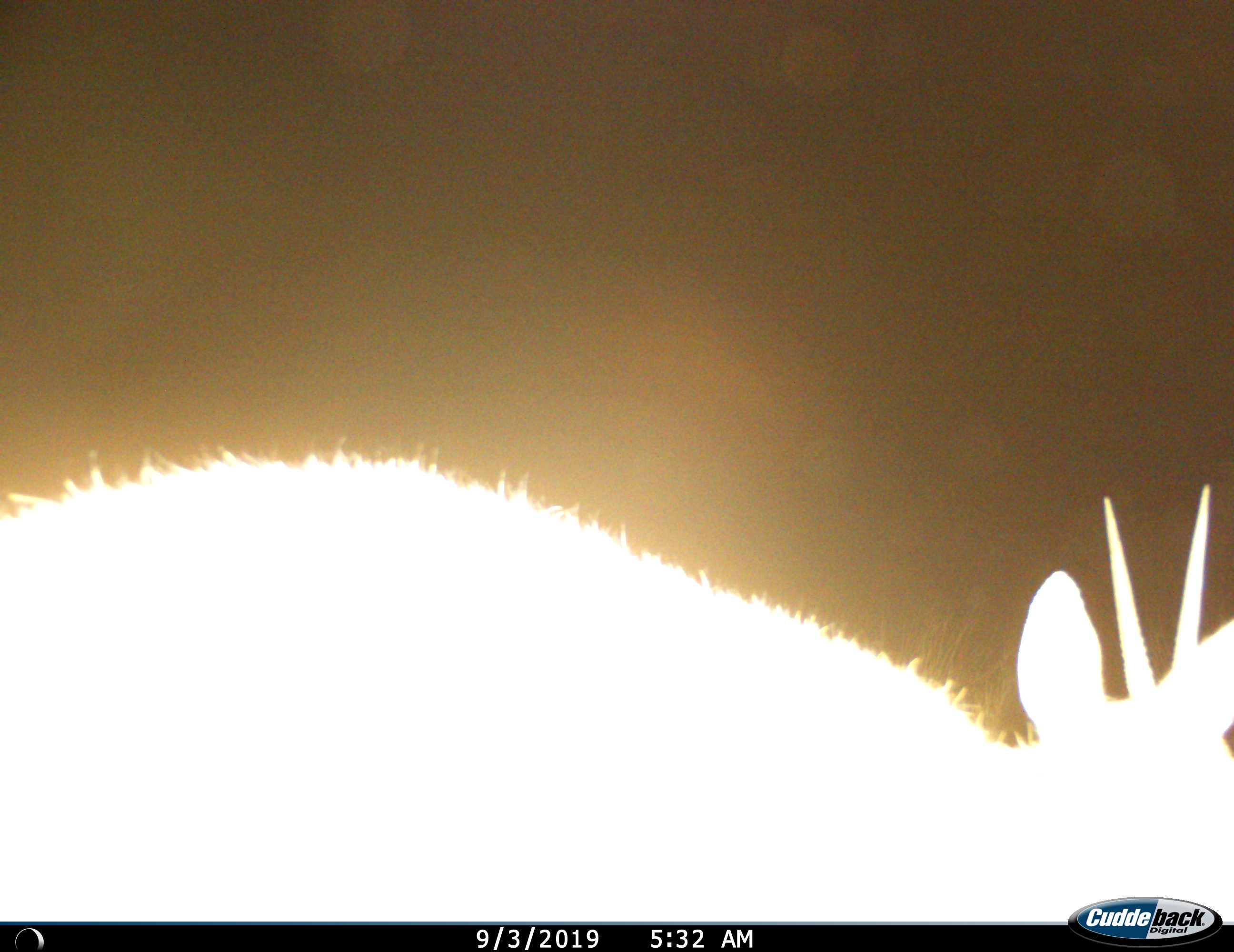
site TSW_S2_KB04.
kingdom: Animalia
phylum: Chordata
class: Mammalia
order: Artiodactyla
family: Bovidae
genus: Sylvicapra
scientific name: Sylvicapra grimmia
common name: common duiker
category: duikercommongrey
Duikercommongrey (common duiker) (Sylvicapra grimmia), count 1. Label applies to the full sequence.